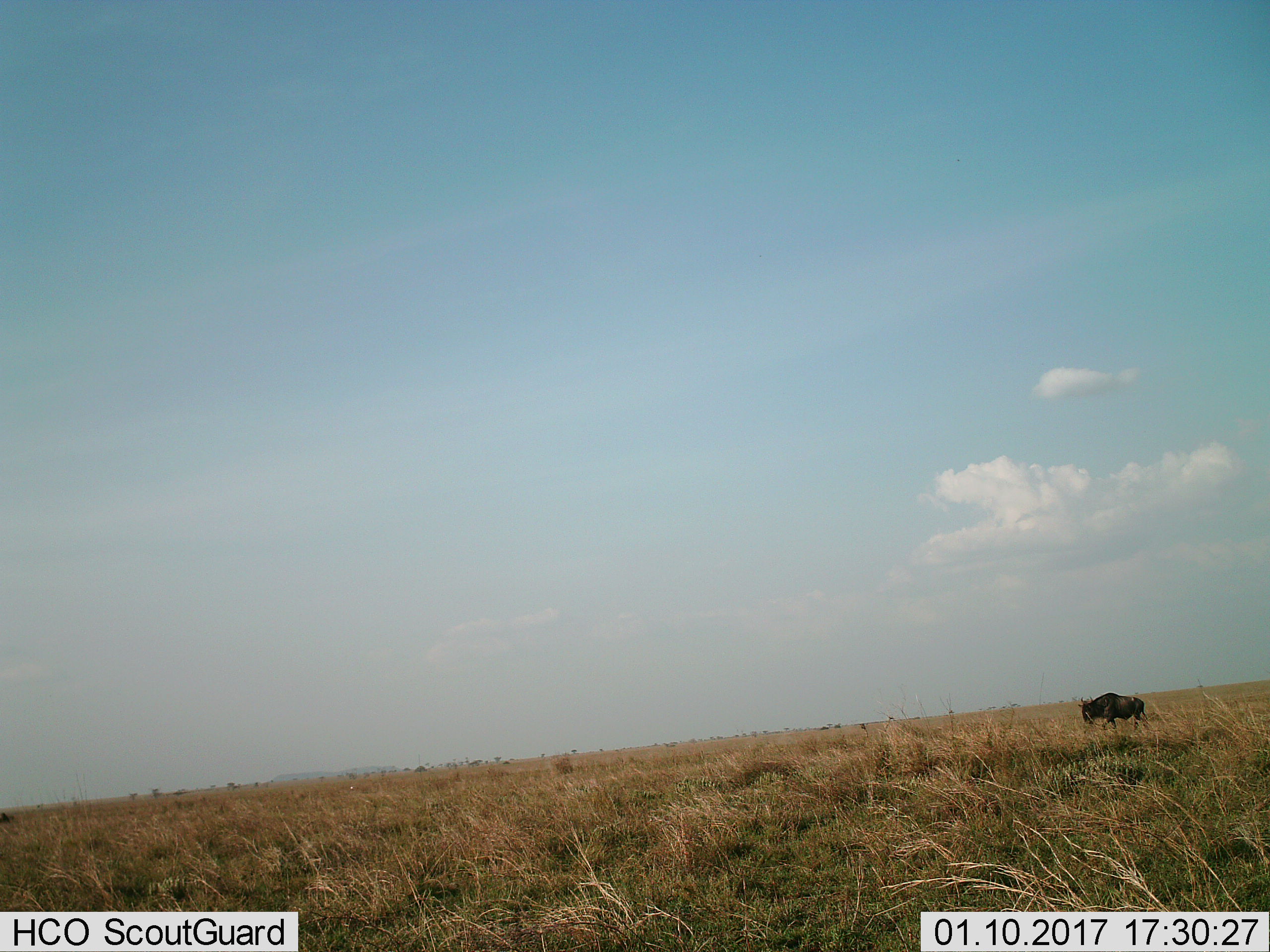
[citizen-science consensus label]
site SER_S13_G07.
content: unidentified animal